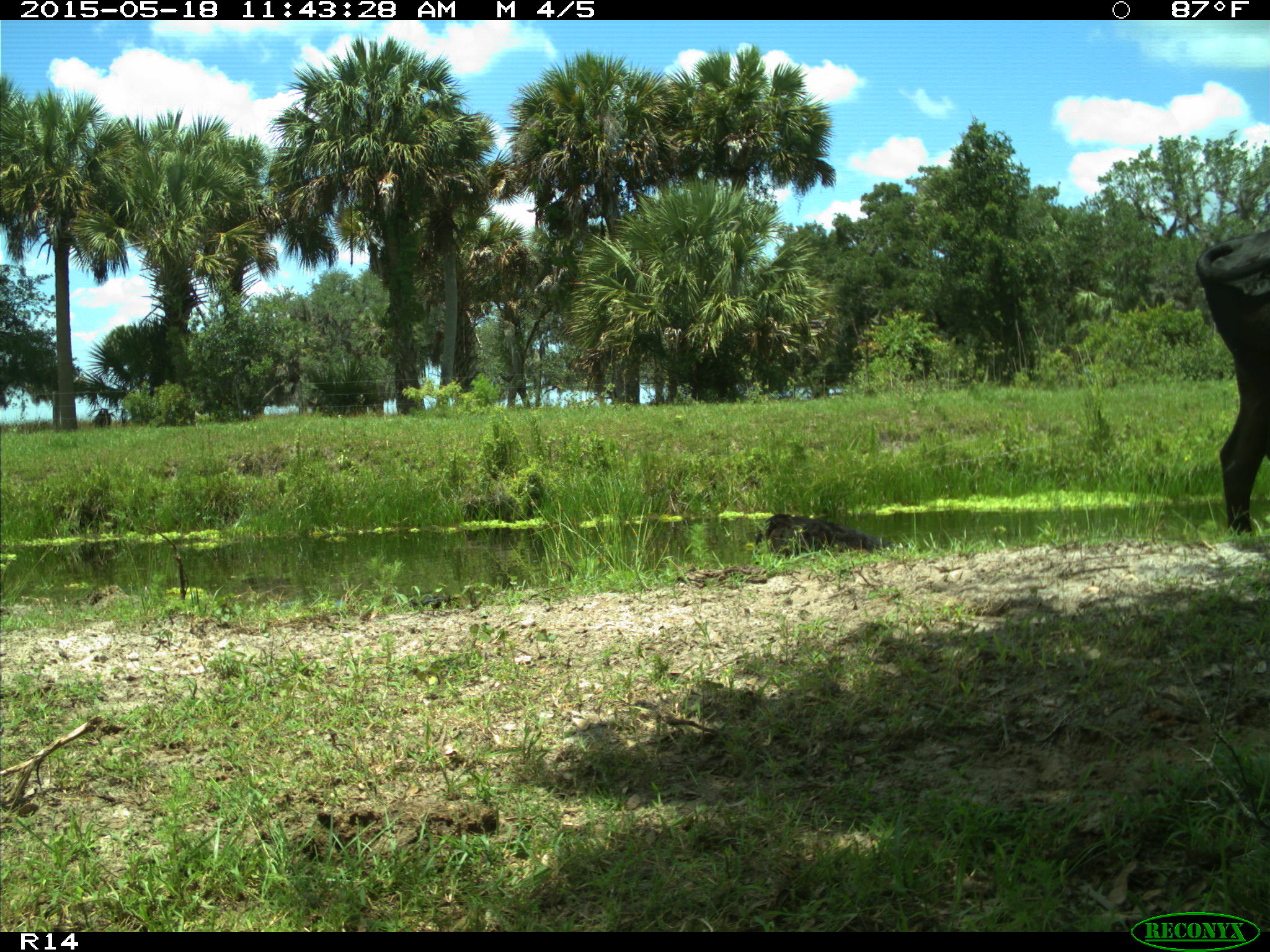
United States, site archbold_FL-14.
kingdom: Animalia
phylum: Chordata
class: Mammalia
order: Artiodactyla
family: Bovidae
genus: Bos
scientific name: Bos taurus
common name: domestic cow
Bos taurus (domestic cow).